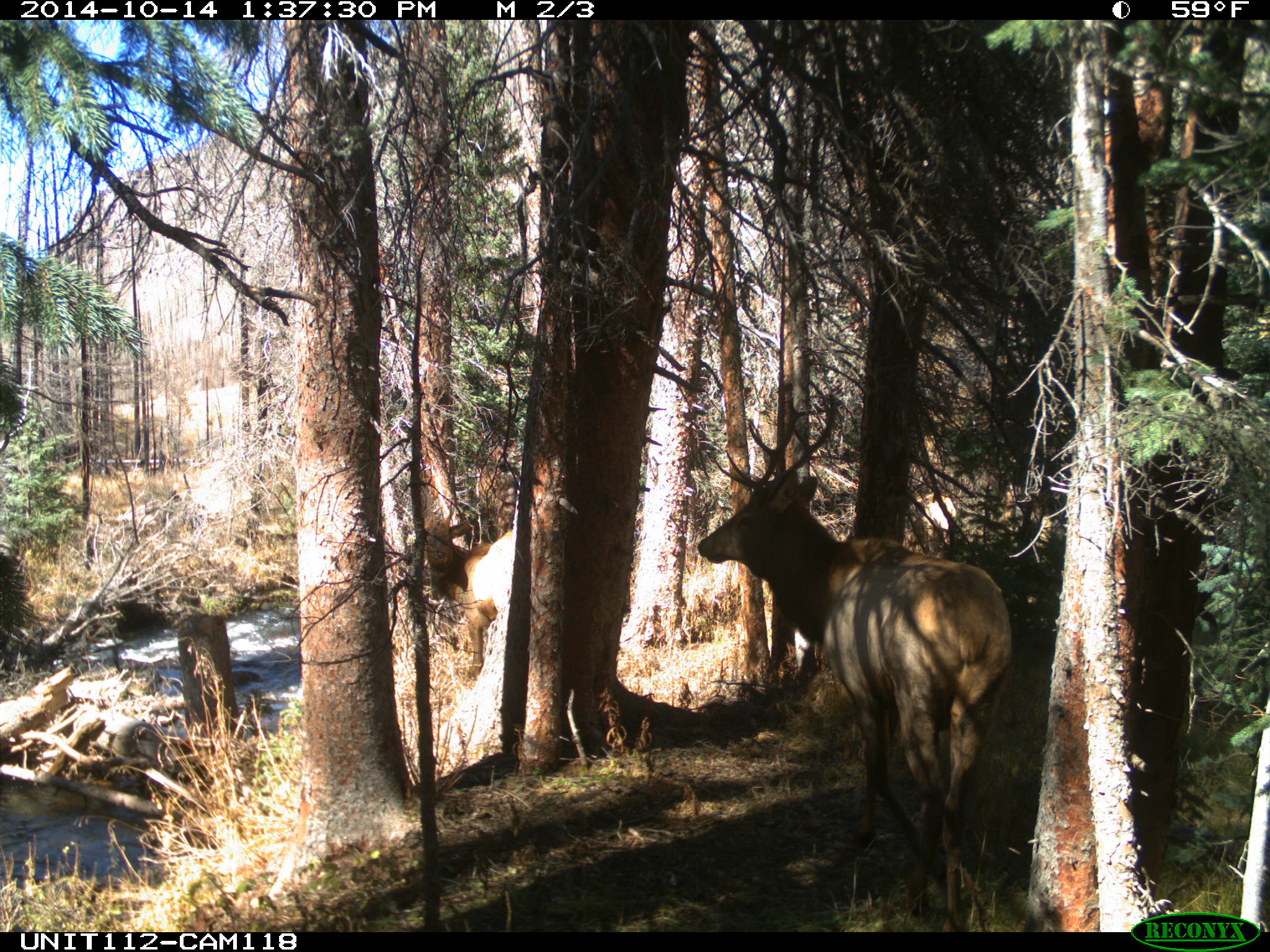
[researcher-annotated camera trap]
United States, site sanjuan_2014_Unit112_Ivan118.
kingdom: Animalia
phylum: Chordata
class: Mammalia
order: Artiodactyla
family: Cervidae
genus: Cervus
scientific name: Cervus elaphus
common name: red deer